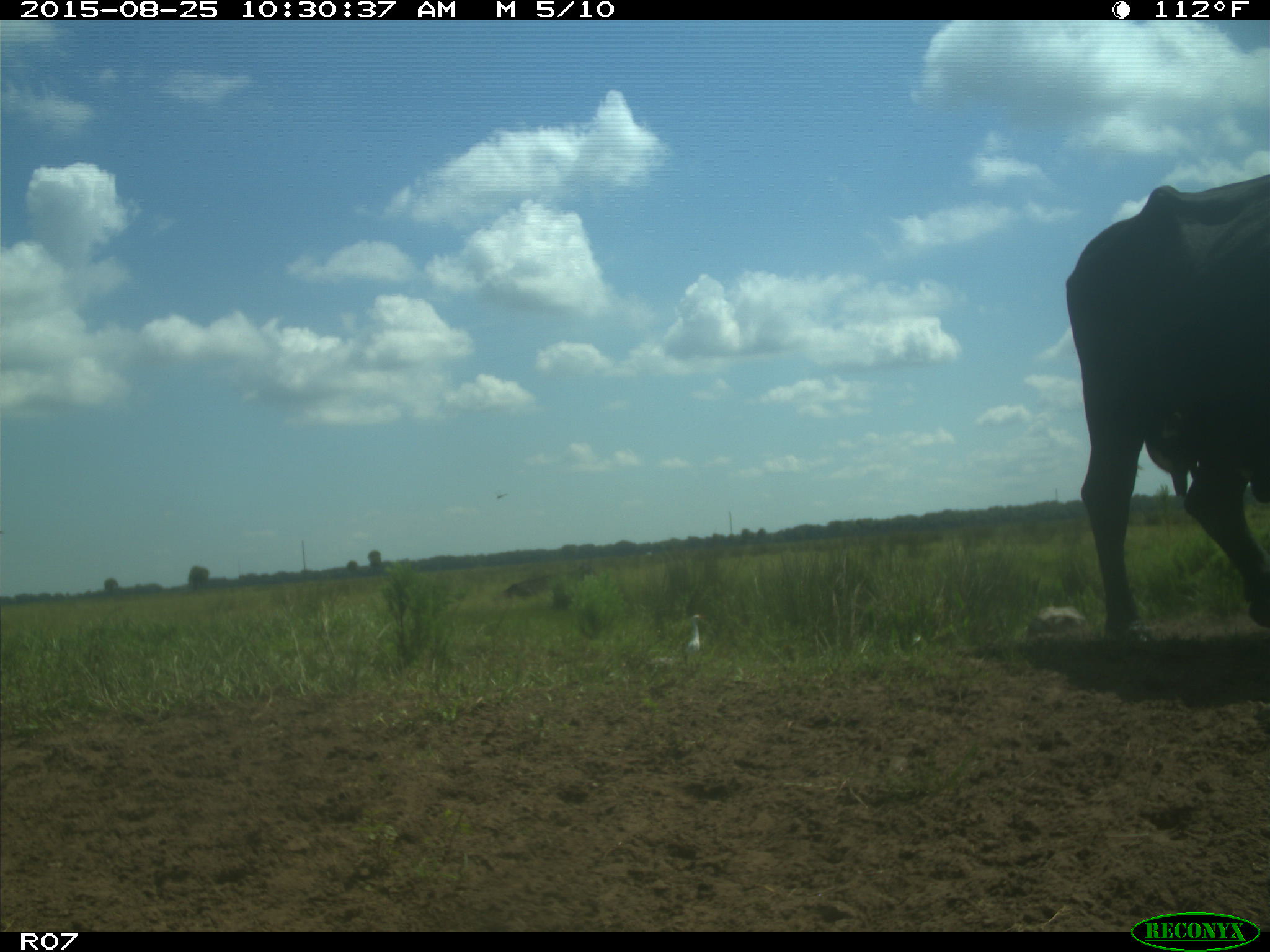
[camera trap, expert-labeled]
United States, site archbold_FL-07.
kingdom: Animalia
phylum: Chordata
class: Mammalia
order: Artiodactyla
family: Bovidae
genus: Bos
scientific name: Bos taurus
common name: domestic cow